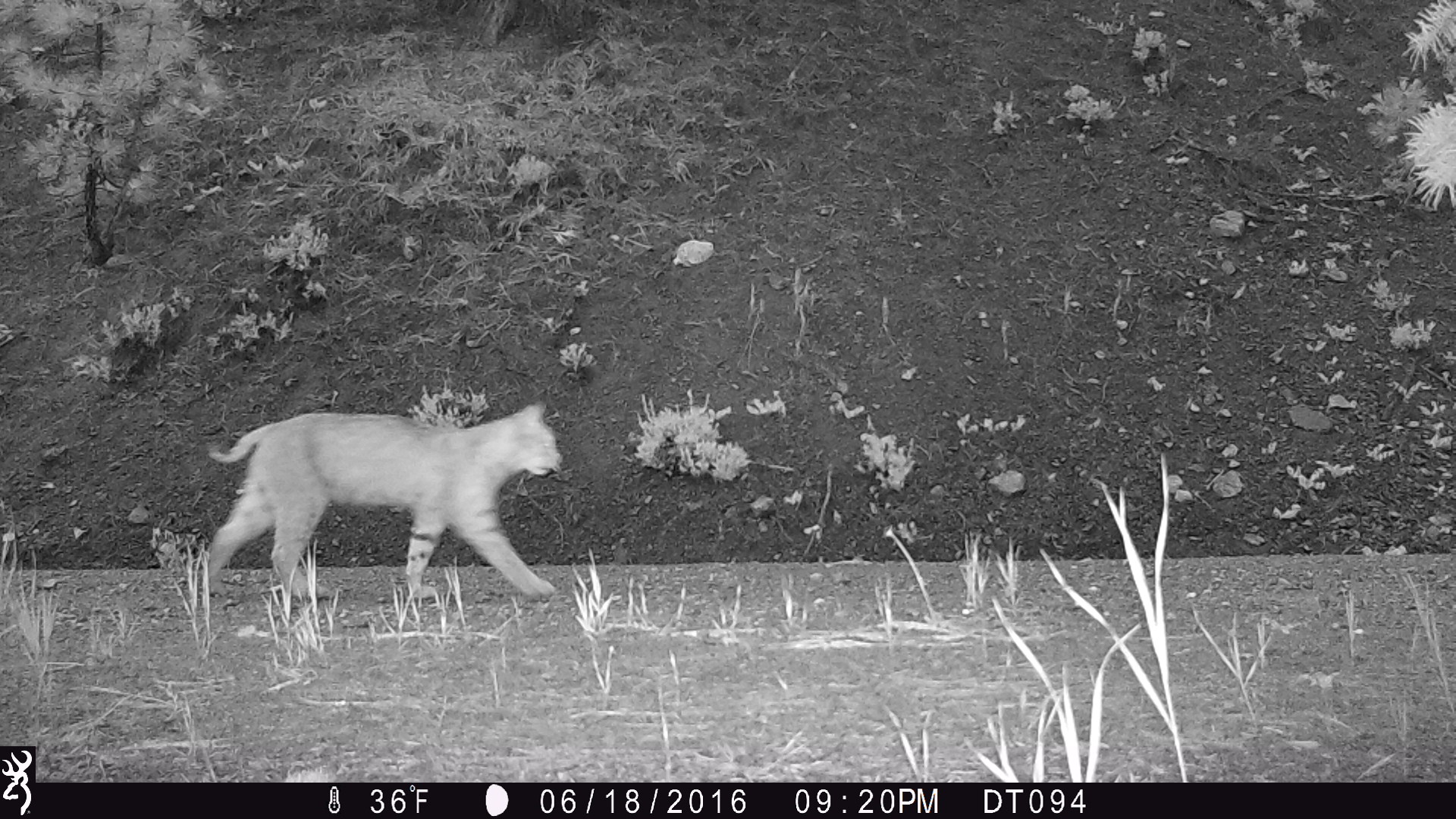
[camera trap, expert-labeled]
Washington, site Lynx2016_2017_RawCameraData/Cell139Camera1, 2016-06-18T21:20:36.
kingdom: Animalia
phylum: Chordata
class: Mammalia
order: Carnivora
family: Felidae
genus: Lynx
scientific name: Lynx rufus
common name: bobcat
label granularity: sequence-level